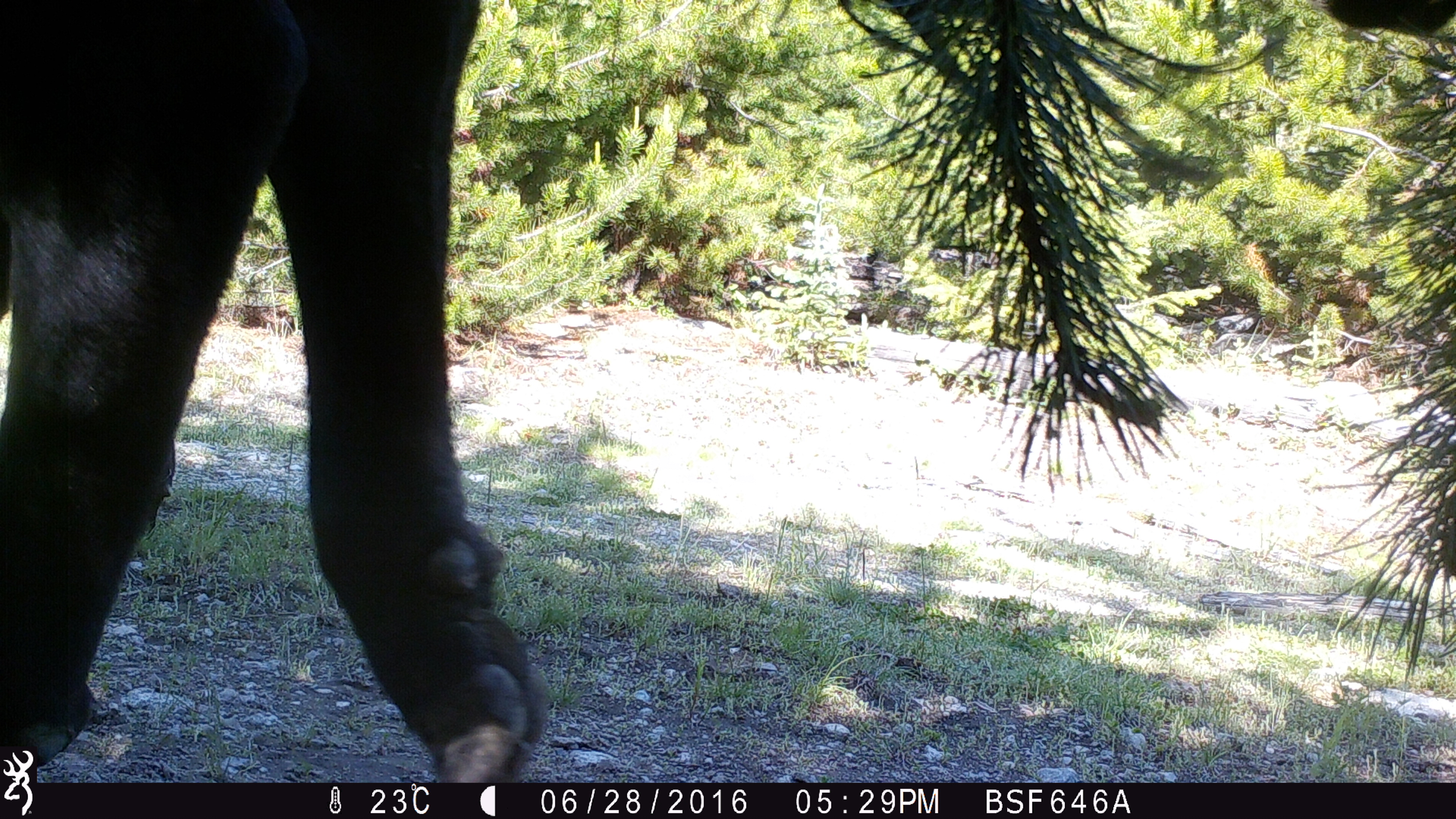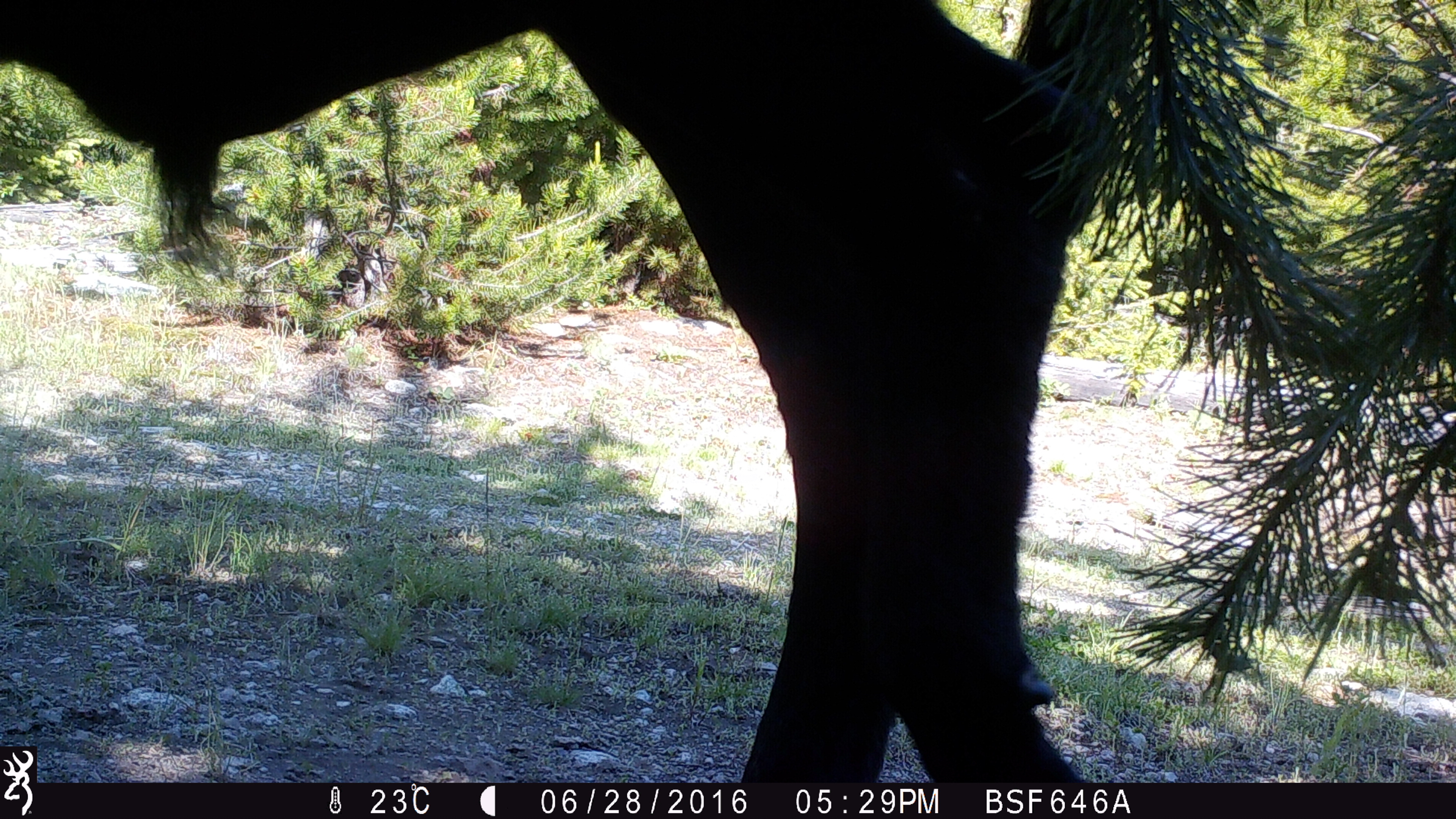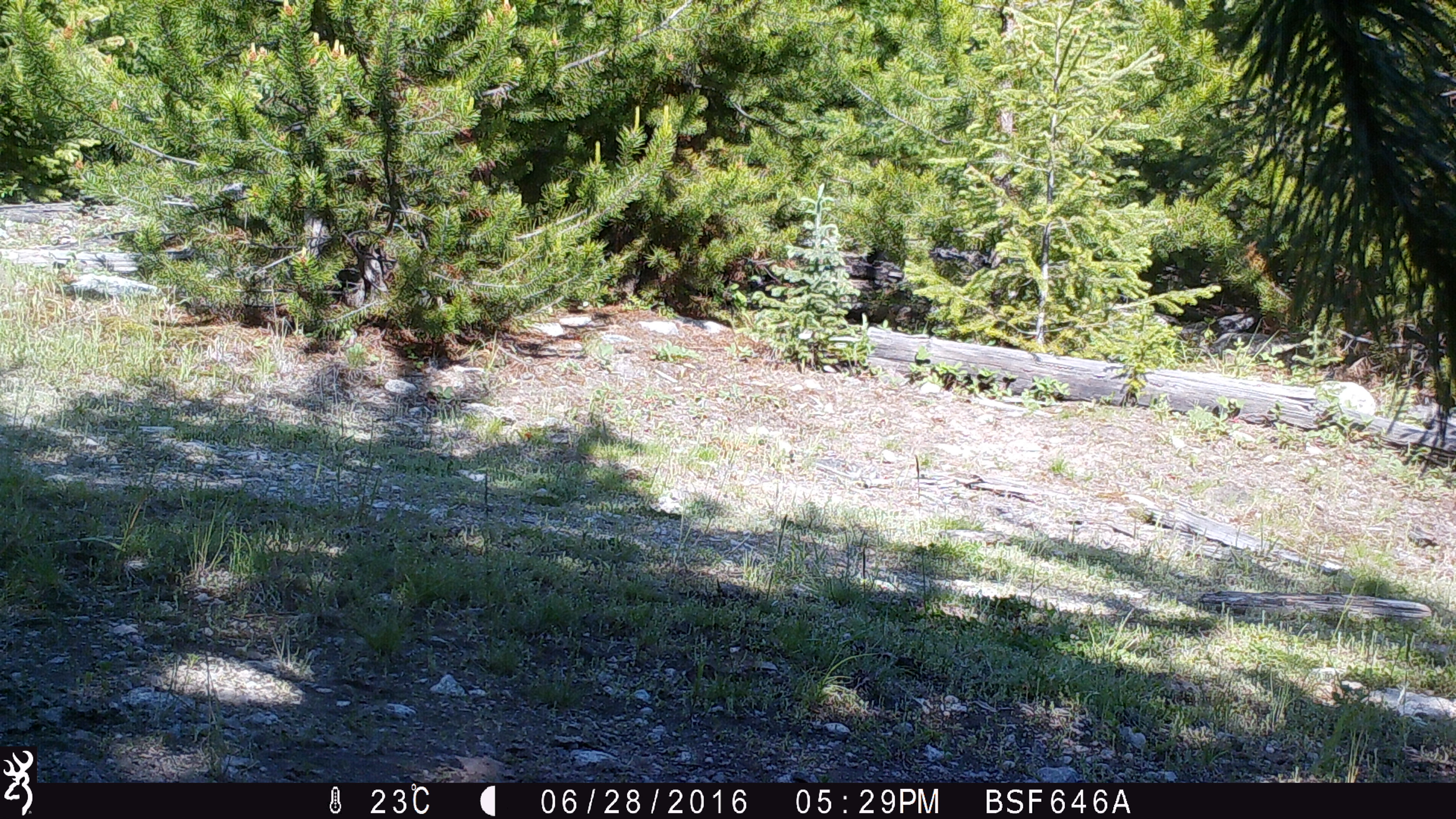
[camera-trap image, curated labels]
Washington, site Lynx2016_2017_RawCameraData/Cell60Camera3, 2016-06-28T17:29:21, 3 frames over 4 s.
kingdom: Animalia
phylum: Chordata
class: Mammalia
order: Artiodactyla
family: Bovidae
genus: Bos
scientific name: Bos taurus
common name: domestic cattle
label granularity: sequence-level